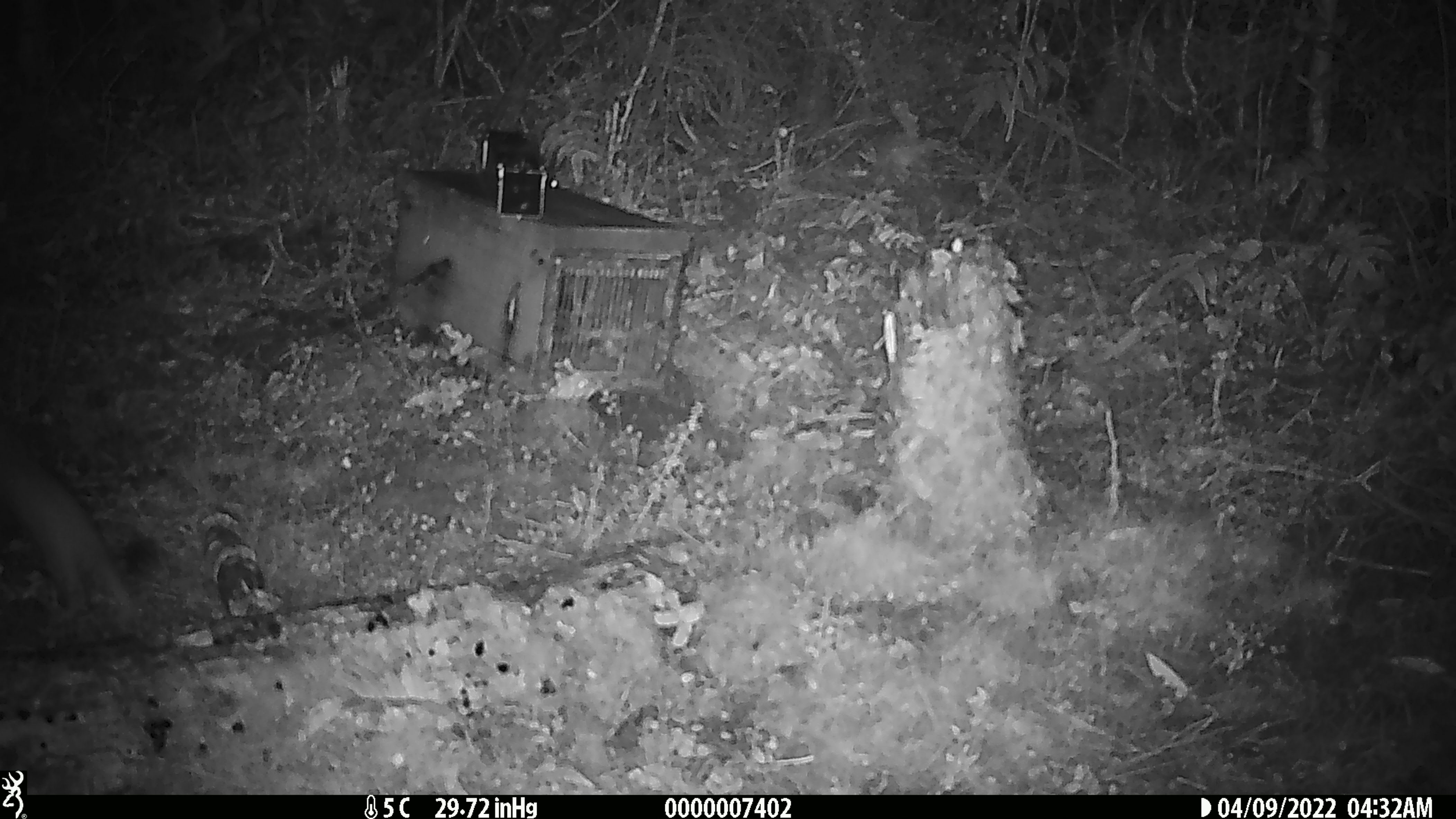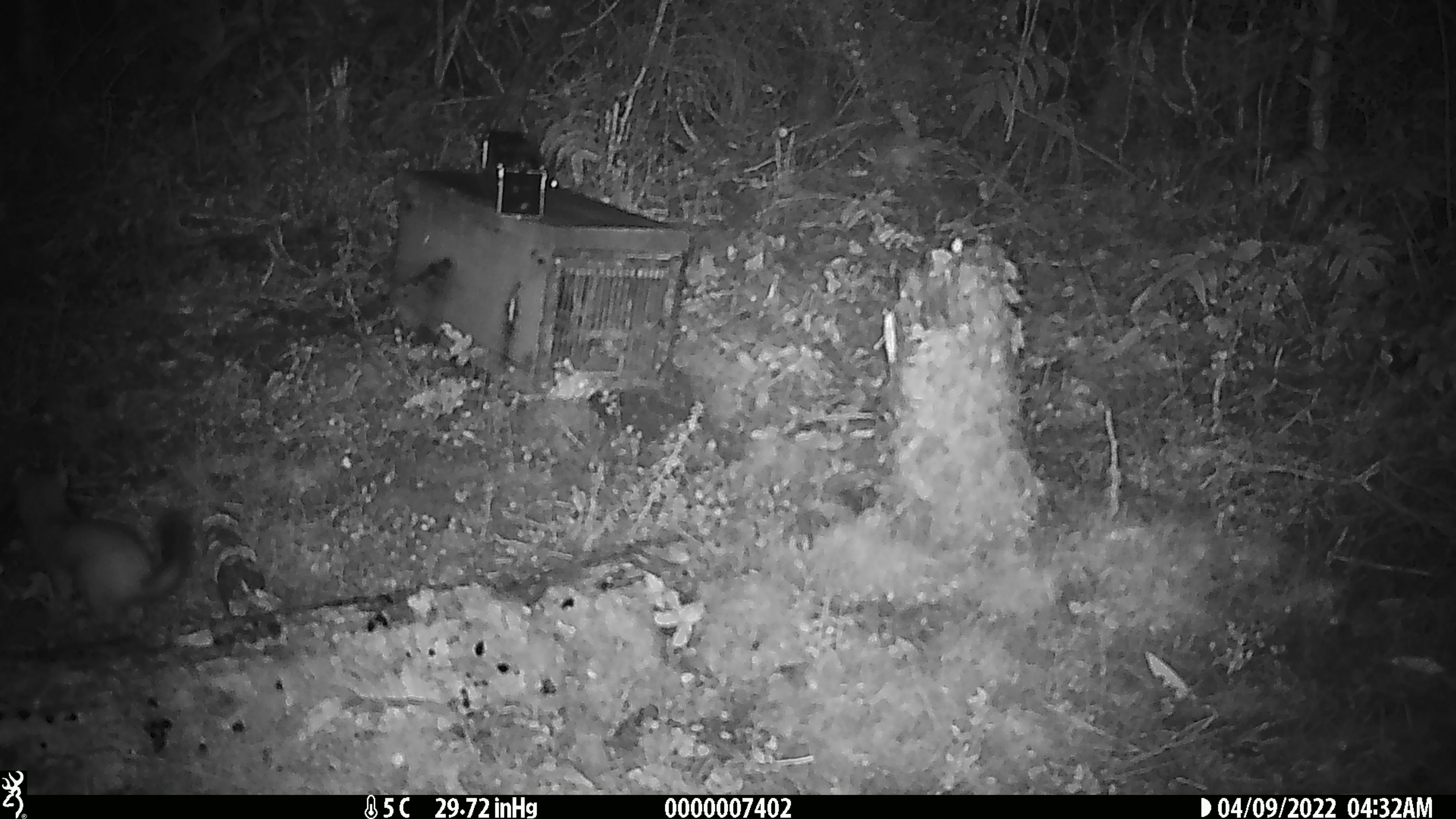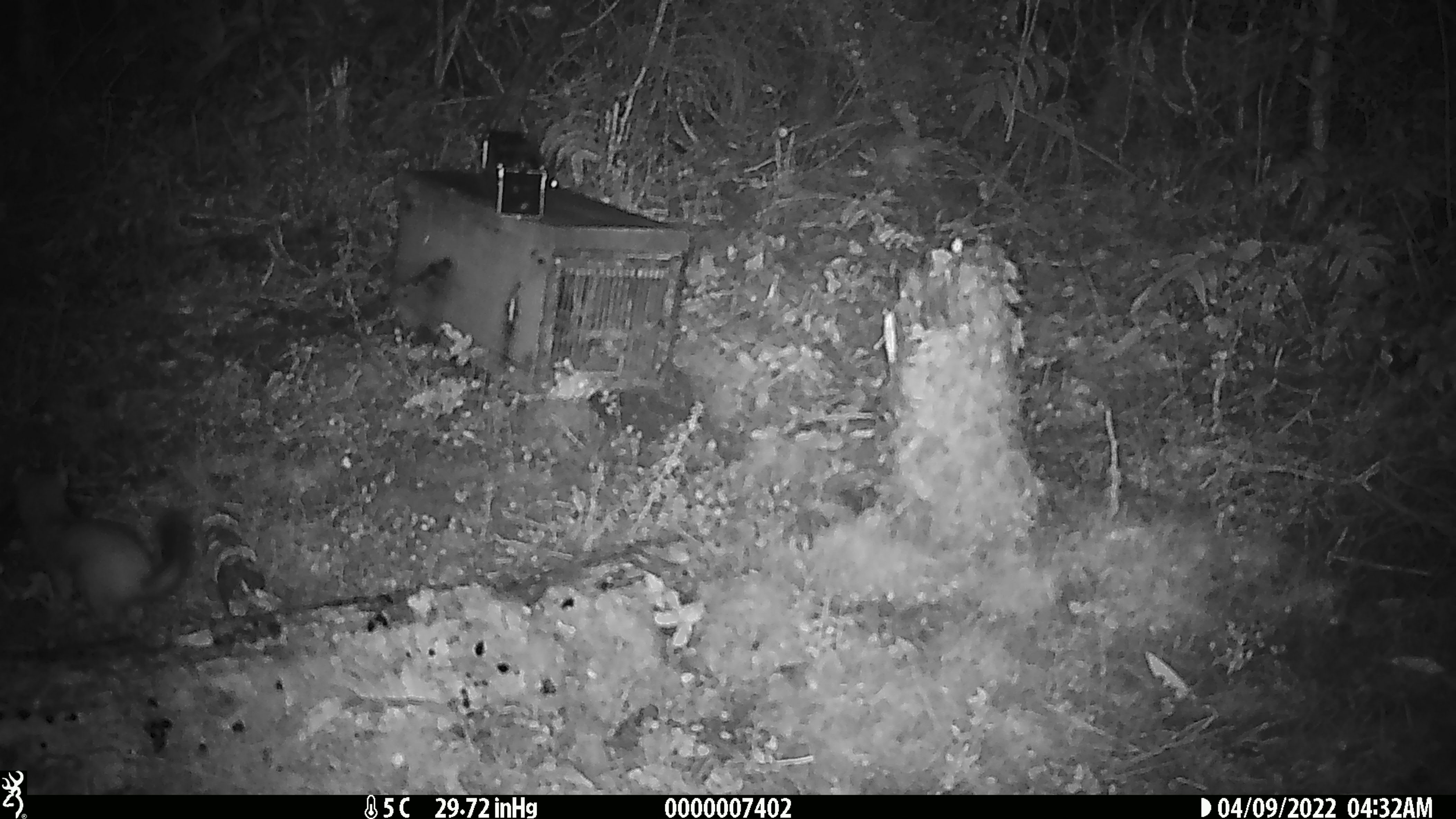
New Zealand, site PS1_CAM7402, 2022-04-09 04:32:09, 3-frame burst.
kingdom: Animalia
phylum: Chordata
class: Mammalia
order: Carnivora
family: Mustelidae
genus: Mustela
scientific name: Mustela erminea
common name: stoat